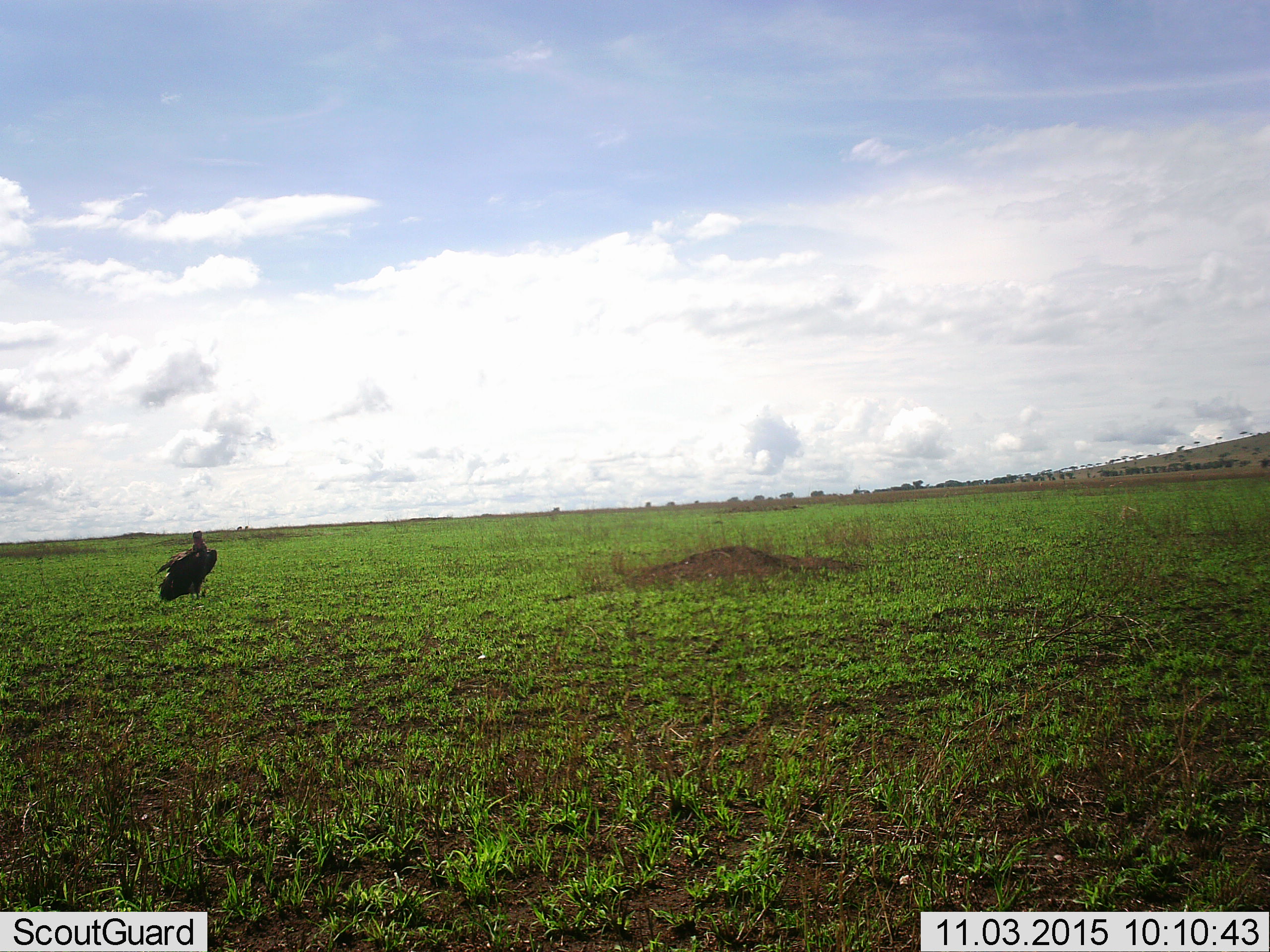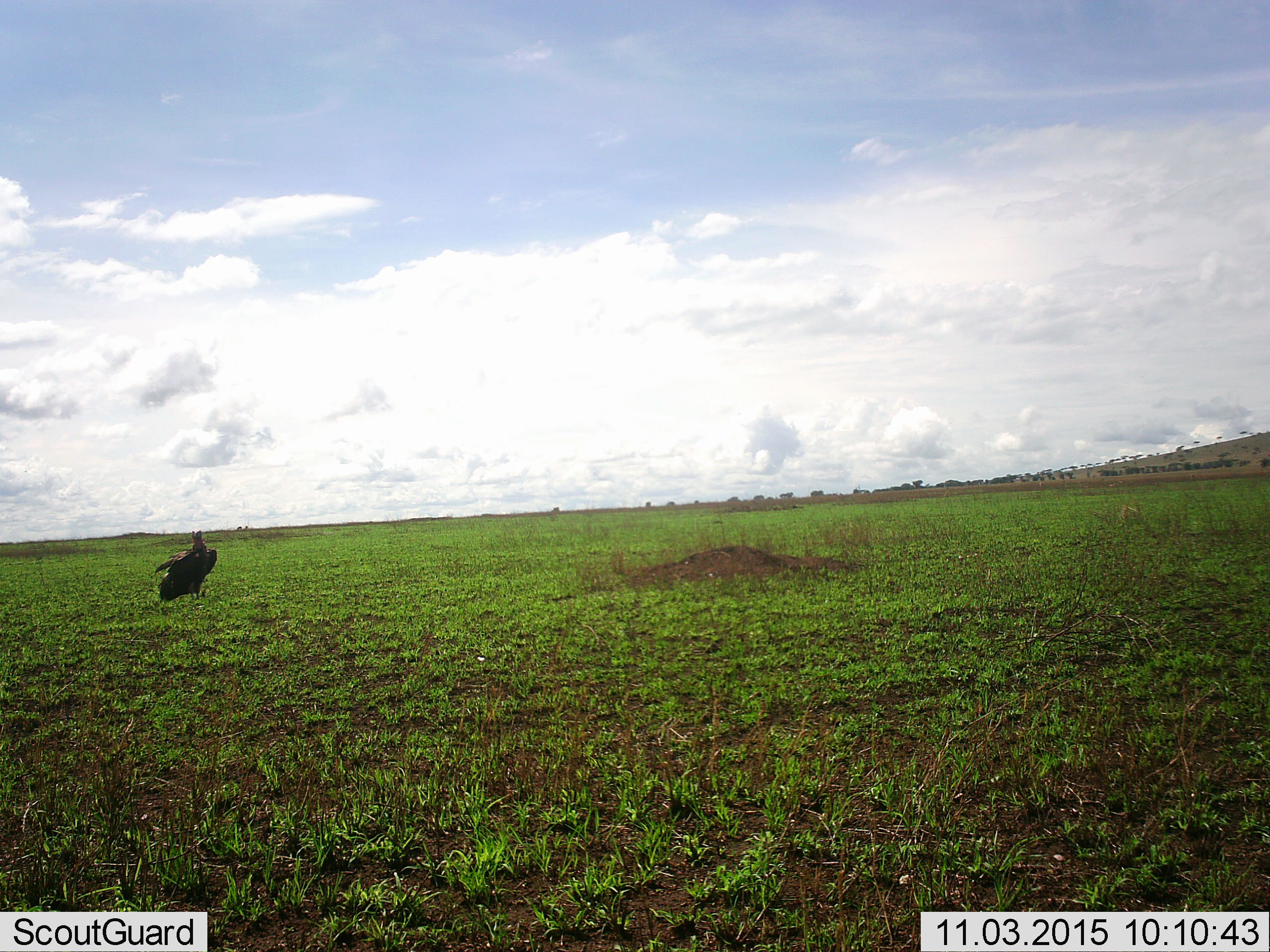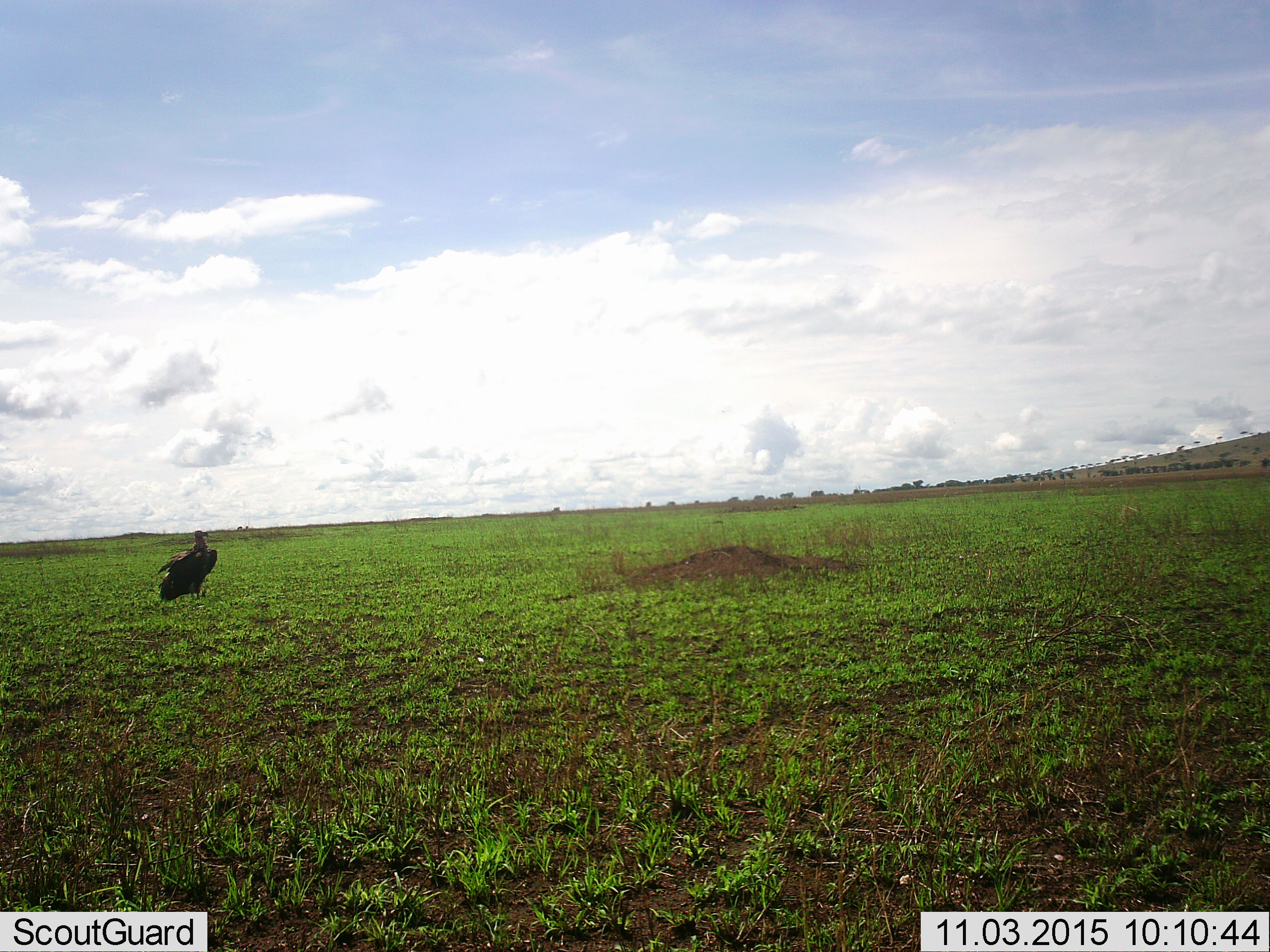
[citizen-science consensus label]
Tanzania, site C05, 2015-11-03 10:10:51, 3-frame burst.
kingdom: Animalia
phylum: Chordata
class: Aves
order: Accipitriformes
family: Accipitridae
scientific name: Accipitridae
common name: vulture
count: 1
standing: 100%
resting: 7%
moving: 7%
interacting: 0%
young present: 0%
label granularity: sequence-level